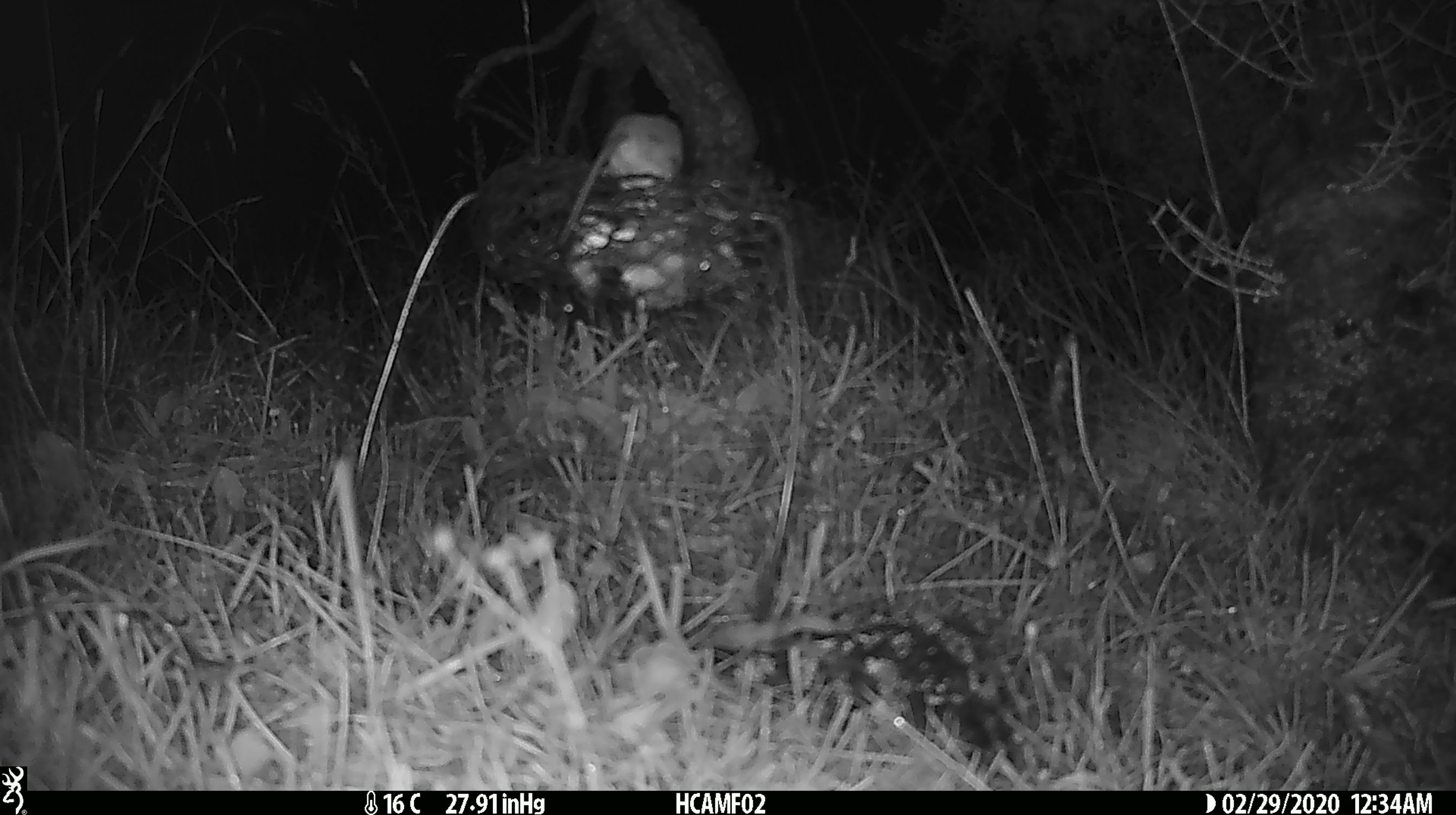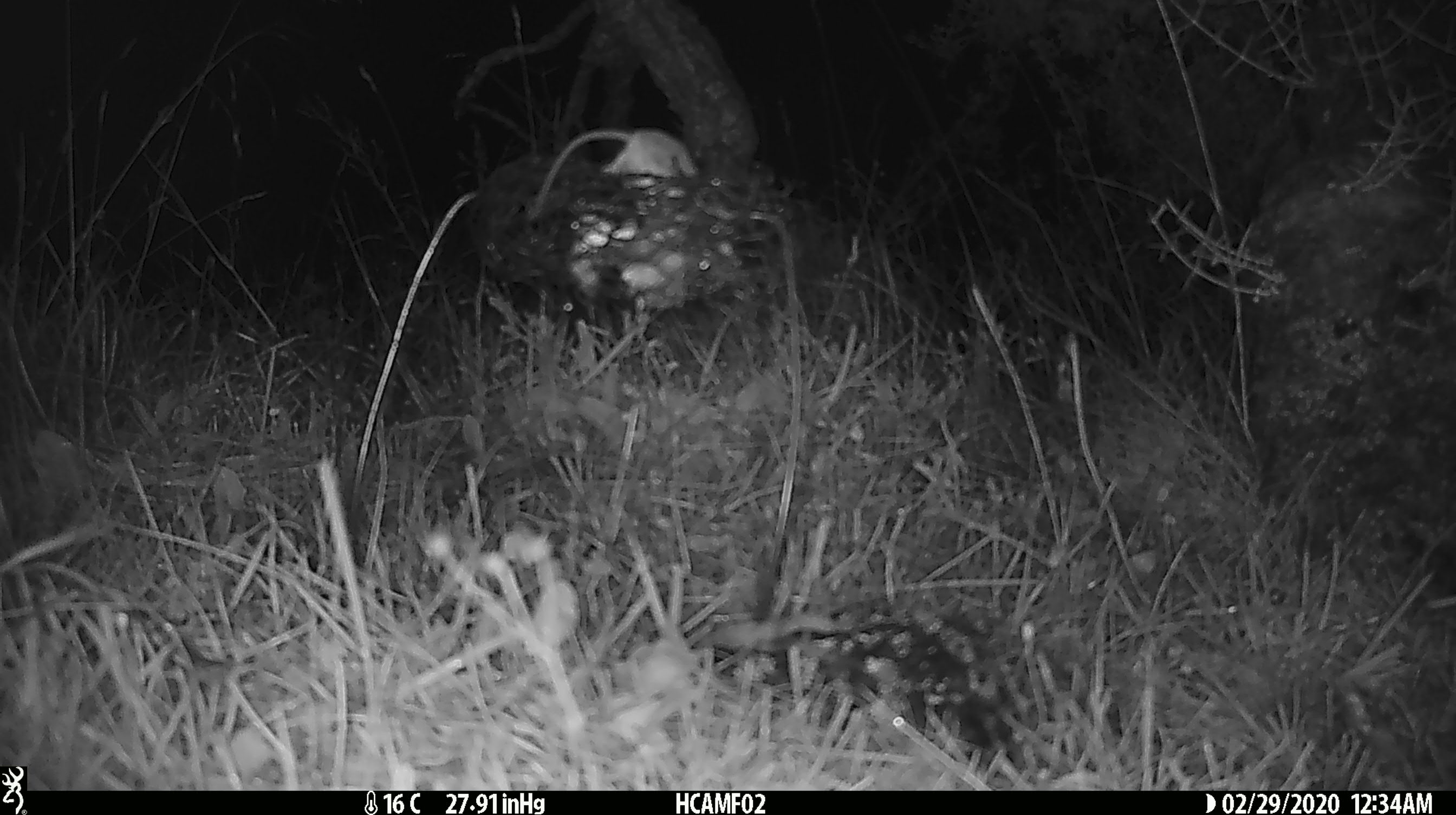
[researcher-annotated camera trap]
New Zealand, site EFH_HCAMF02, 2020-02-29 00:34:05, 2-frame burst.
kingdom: Animalia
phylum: Chordata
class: Mammalia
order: Rodentia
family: Muridae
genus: Mus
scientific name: Mus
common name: mouse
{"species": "mouse (Mus)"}